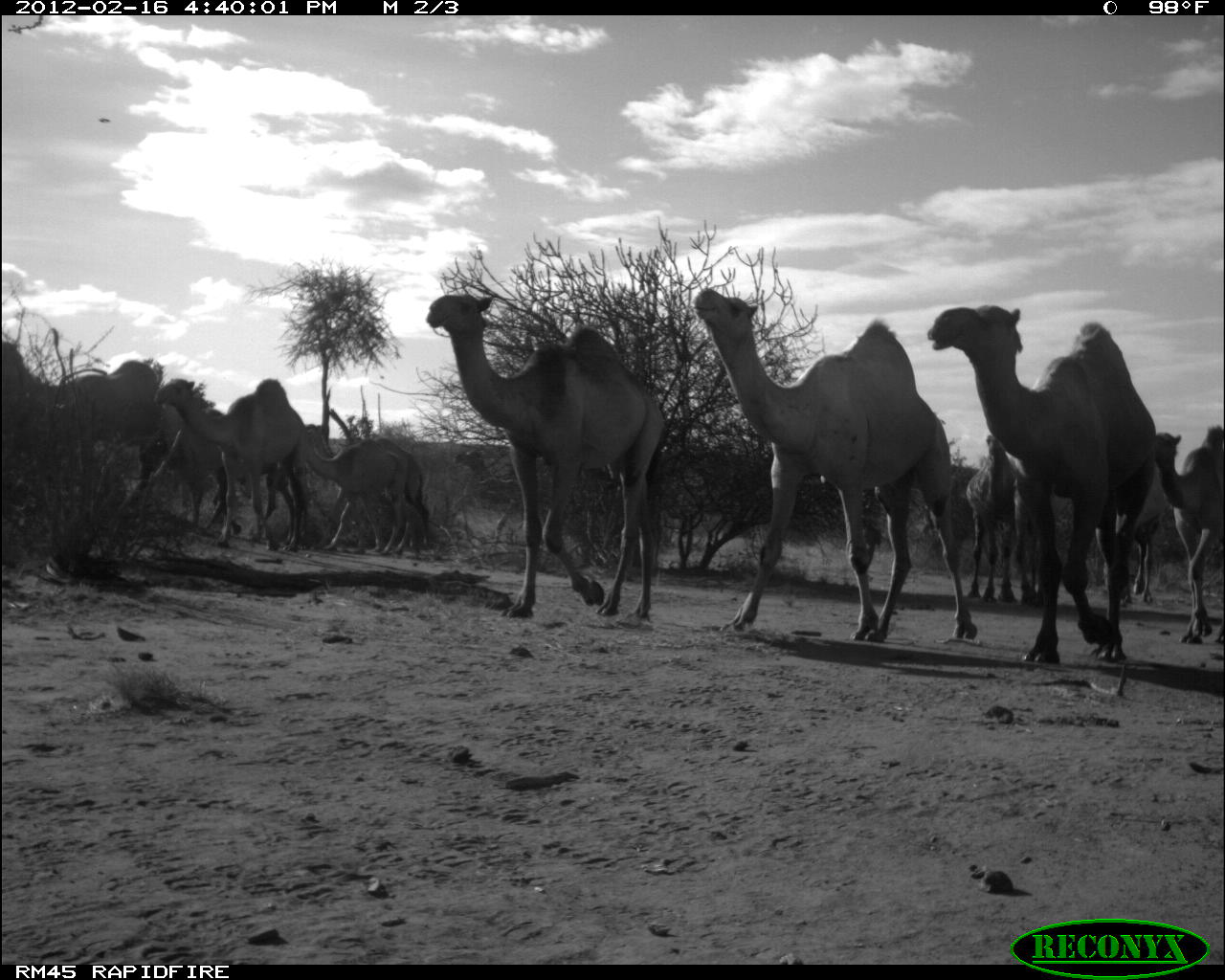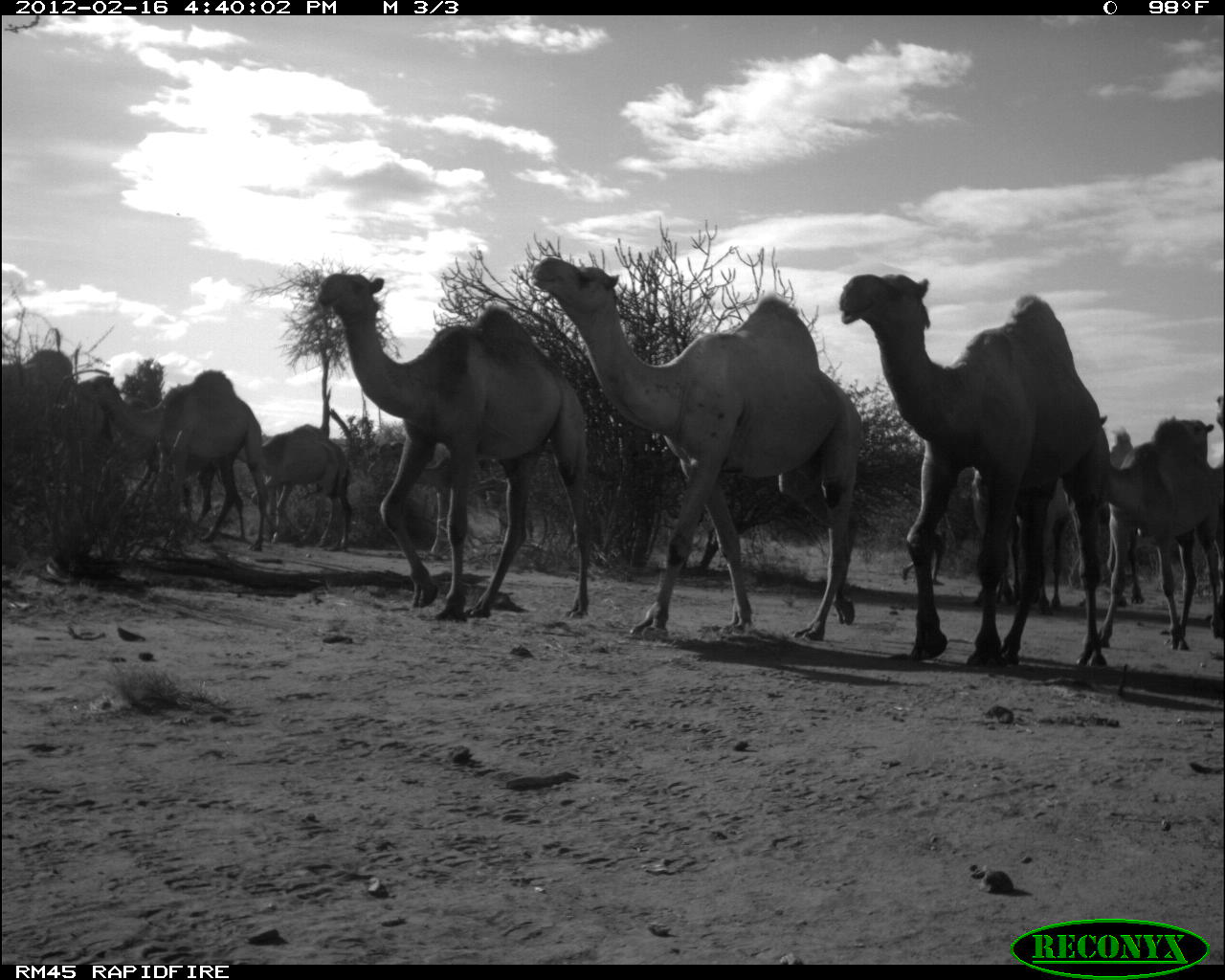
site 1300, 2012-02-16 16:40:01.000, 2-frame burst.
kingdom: Animalia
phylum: Chordata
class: Mammalia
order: Artiodactyla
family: Camelidae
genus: Camelus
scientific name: Camelus dromedarius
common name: dromedary camel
Camelus dromedarius (dromedary camel), count 10.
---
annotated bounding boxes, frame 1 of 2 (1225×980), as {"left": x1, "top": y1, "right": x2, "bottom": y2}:
camelus dromedarius: {"left": 691, "top": 286, "right": 979, "bottom": 647}; {"left": 921, "top": 299, "right": 1157, "bottom": 666}; {"left": 422, "top": 289, "right": 670, "bottom": 625}; {"left": 155, "top": 376, "right": 305, "bottom": 551}; {"left": 303, "top": 421, "right": 433, "bottom": 557}; {"left": 1152, "top": 424, "right": 1225, "bottom": 646}; {"left": 141, "top": 423, "right": 277, "bottom": 535}; {"left": 305, "top": 435, "right": 412, "bottom": 557}; {"left": 1097, "top": 456, "right": 1169, "bottom": 609}; {"left": 963, "top": 433, "right": 1016, "bottom": 606}; {"left": 58, "top": 358, "right": 159, "bottom": 434}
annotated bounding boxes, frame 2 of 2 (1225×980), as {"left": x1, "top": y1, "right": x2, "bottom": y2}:
camelus dromedarius: {"left": 525, "top": 255, "right": 867, "bottom": 643}; {"left": 837, "top": 268, "right": 1111, "bottom": 669}; {"left": 312, "top": 269, "right": 593, "bottom": 622}; {"left": 75, "top": 366, "right": 268, "bottom": 548}; {"left": 1096, "top": 409, "right": 1223, "bottom": 649}; {"left": 968, "top": 464, "right": 1072, "bottom": 617}; {"left": 378, "top": 440, "right": 505, "bottom": 558}; {"left": 235, "top": 420, "right": 348, "bottom": 549}; {"left": 1170, "top": 415, "right": 1225, "bottom": 642}; {"left": 124, "top": 397, "right": 216, "bottom": 529}; {"left": 248, "top": 477, "right": 340, "bottom": 547}; {"left": 0, "top": 347, "right": 73, "bottom": 417}